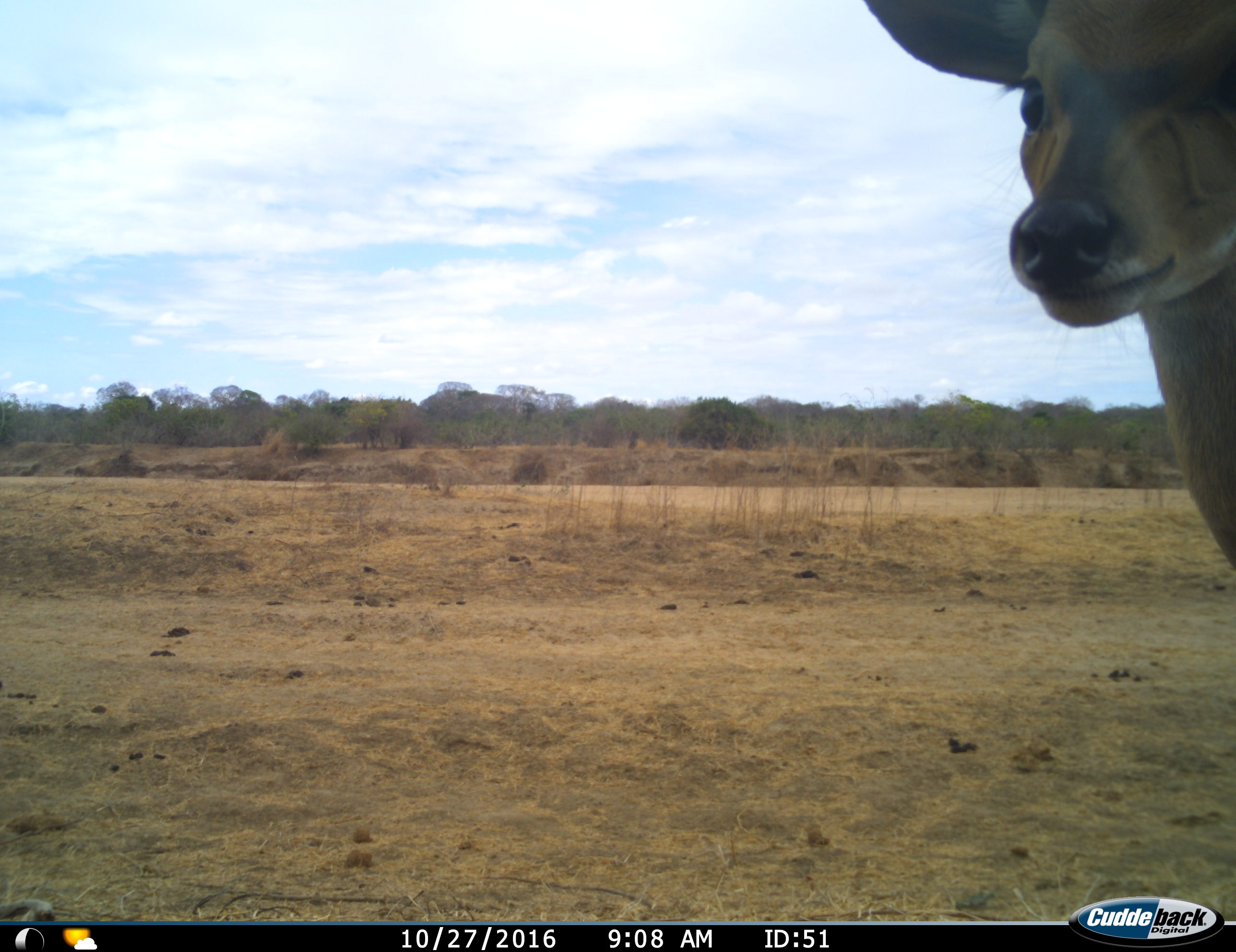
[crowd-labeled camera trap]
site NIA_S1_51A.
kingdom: Animalia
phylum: Chordata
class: Mammalia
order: Artiodactyla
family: Bovidae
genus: Aepyceros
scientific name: Aepyceros melampus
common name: impala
Impala (Aepyceros melampus), count 1. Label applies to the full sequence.